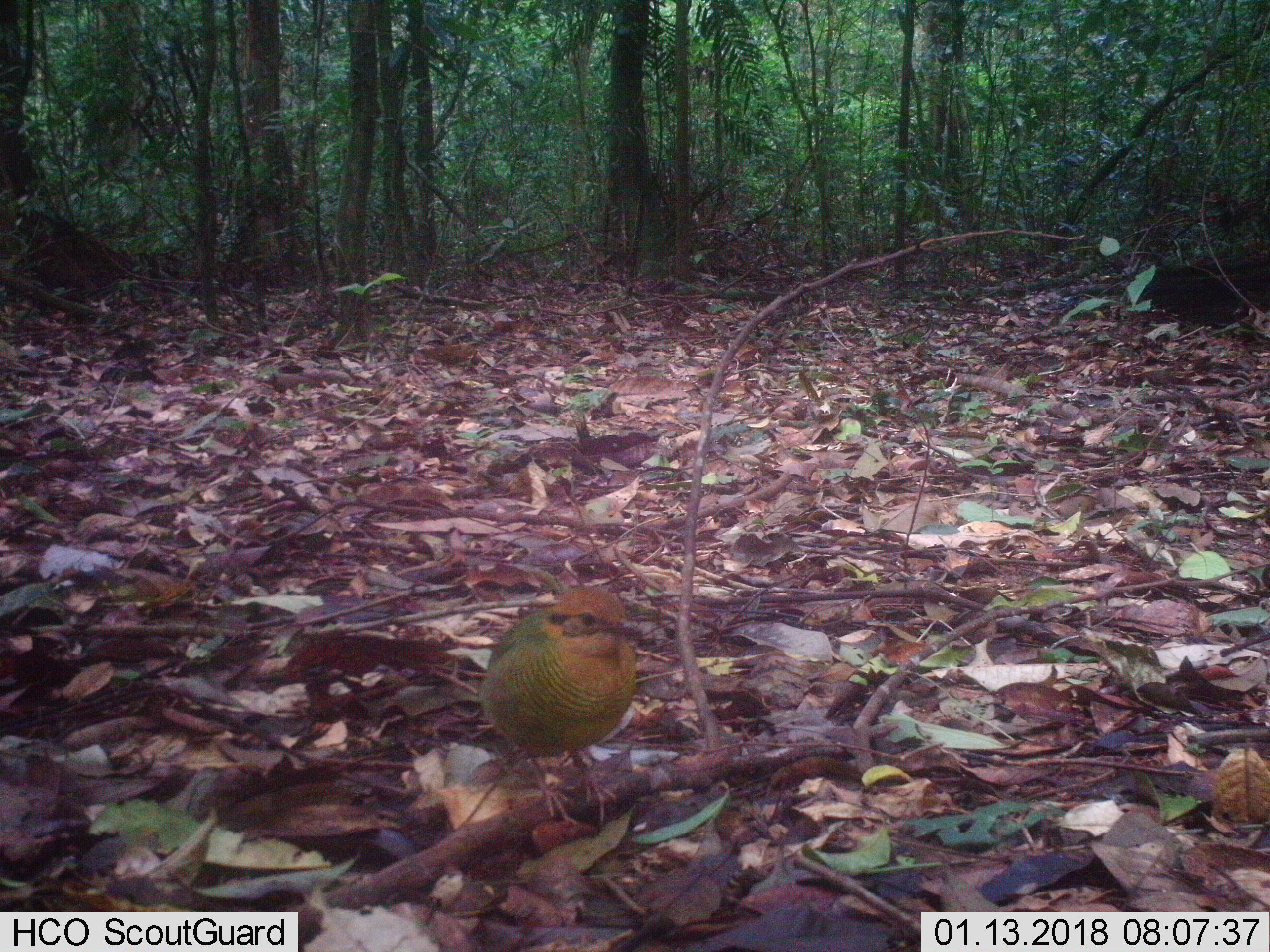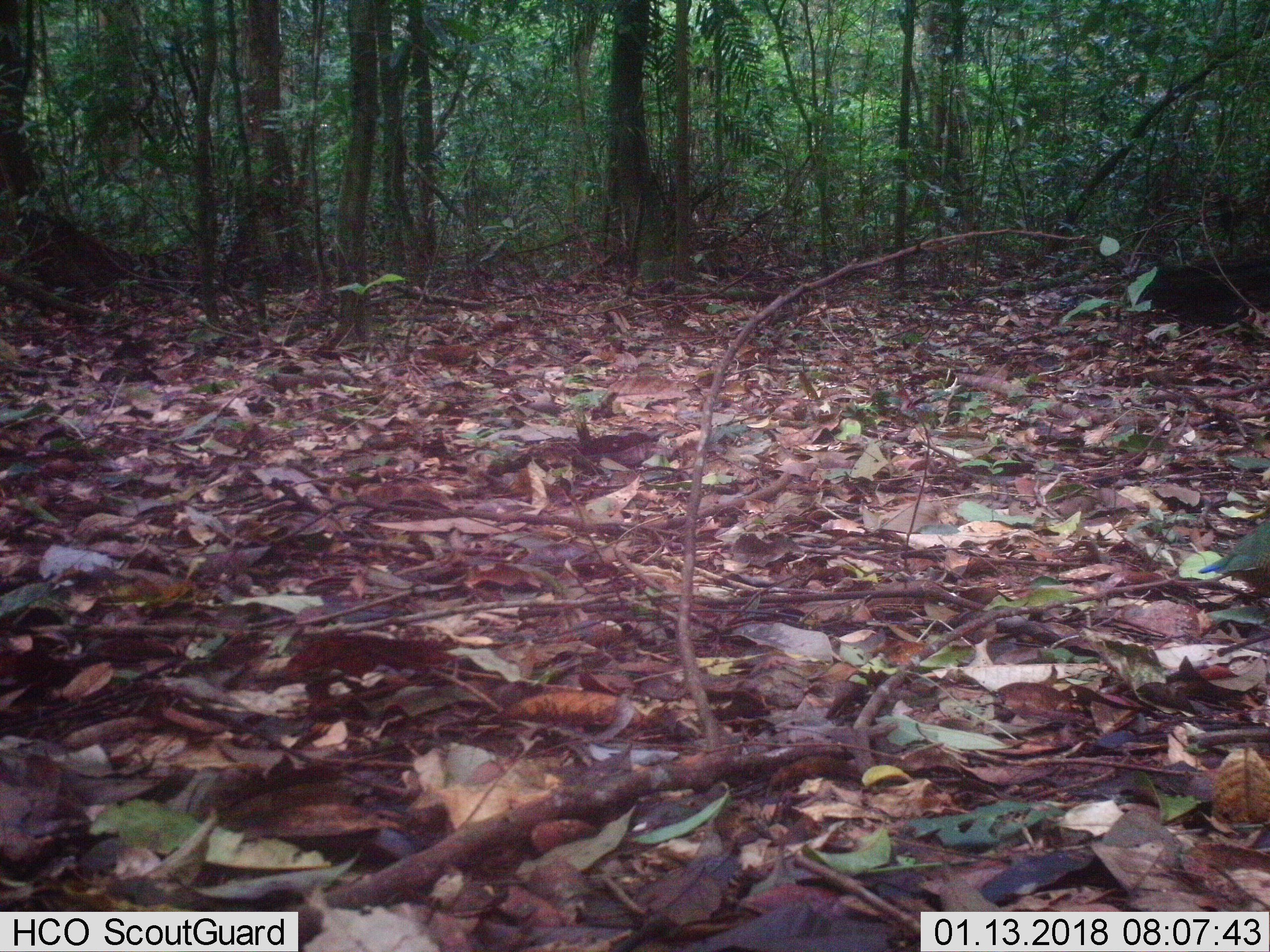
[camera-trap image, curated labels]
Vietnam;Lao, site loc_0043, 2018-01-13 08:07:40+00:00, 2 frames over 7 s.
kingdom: Animalia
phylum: Chordata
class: Aves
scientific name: Aves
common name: bird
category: unidentified bird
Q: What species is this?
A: Unidentified bird (bird) (Aves).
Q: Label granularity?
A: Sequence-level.